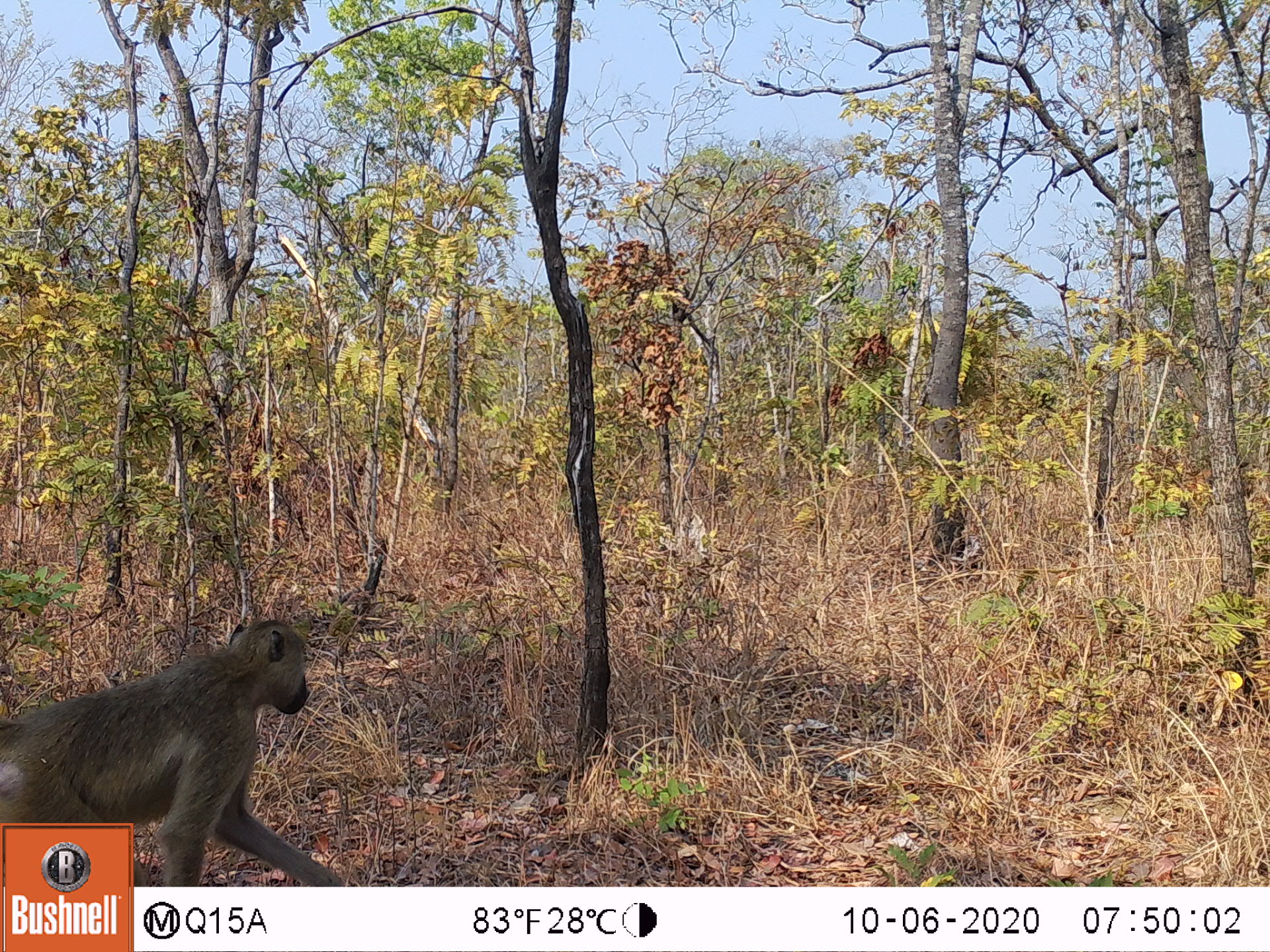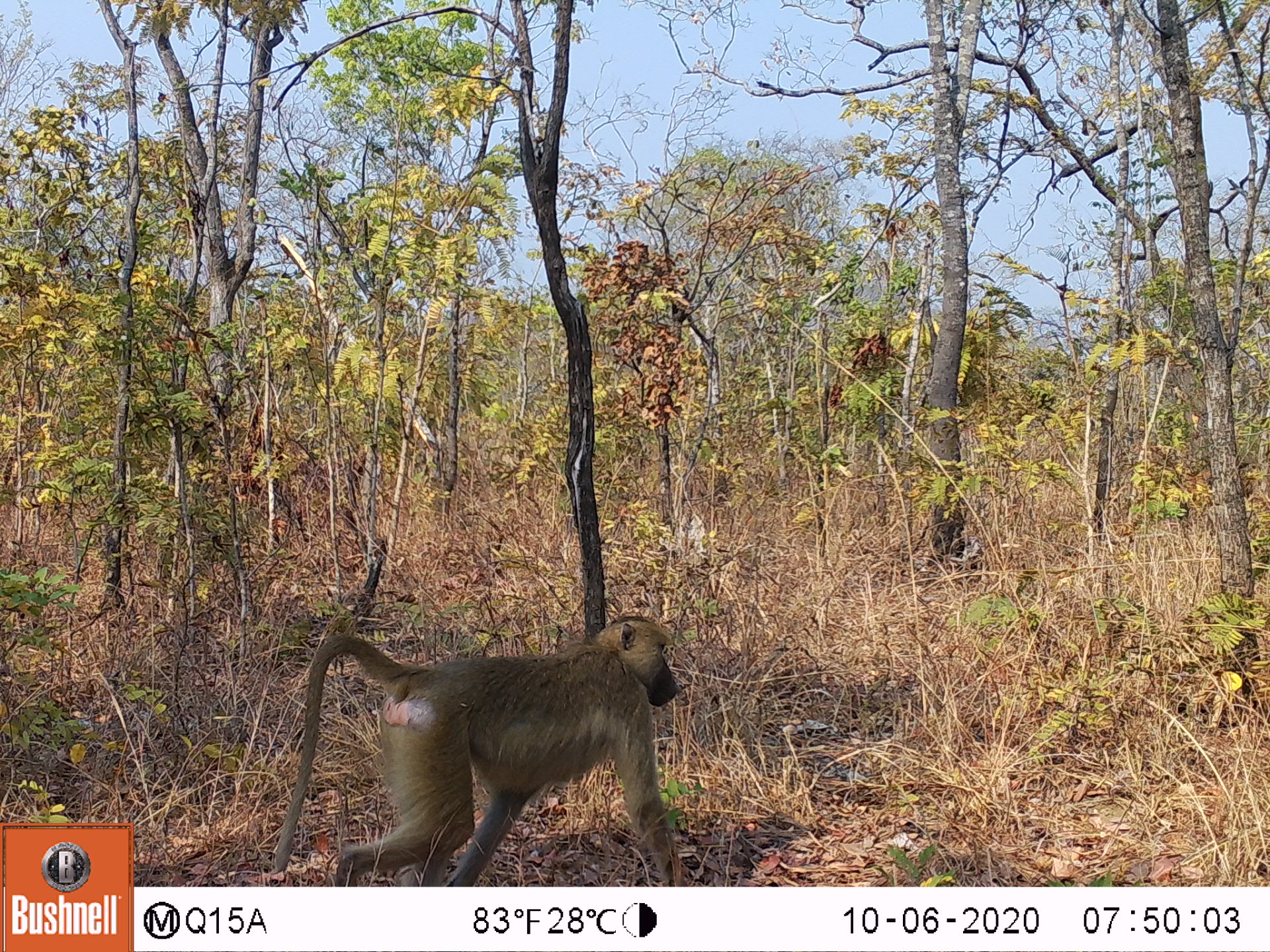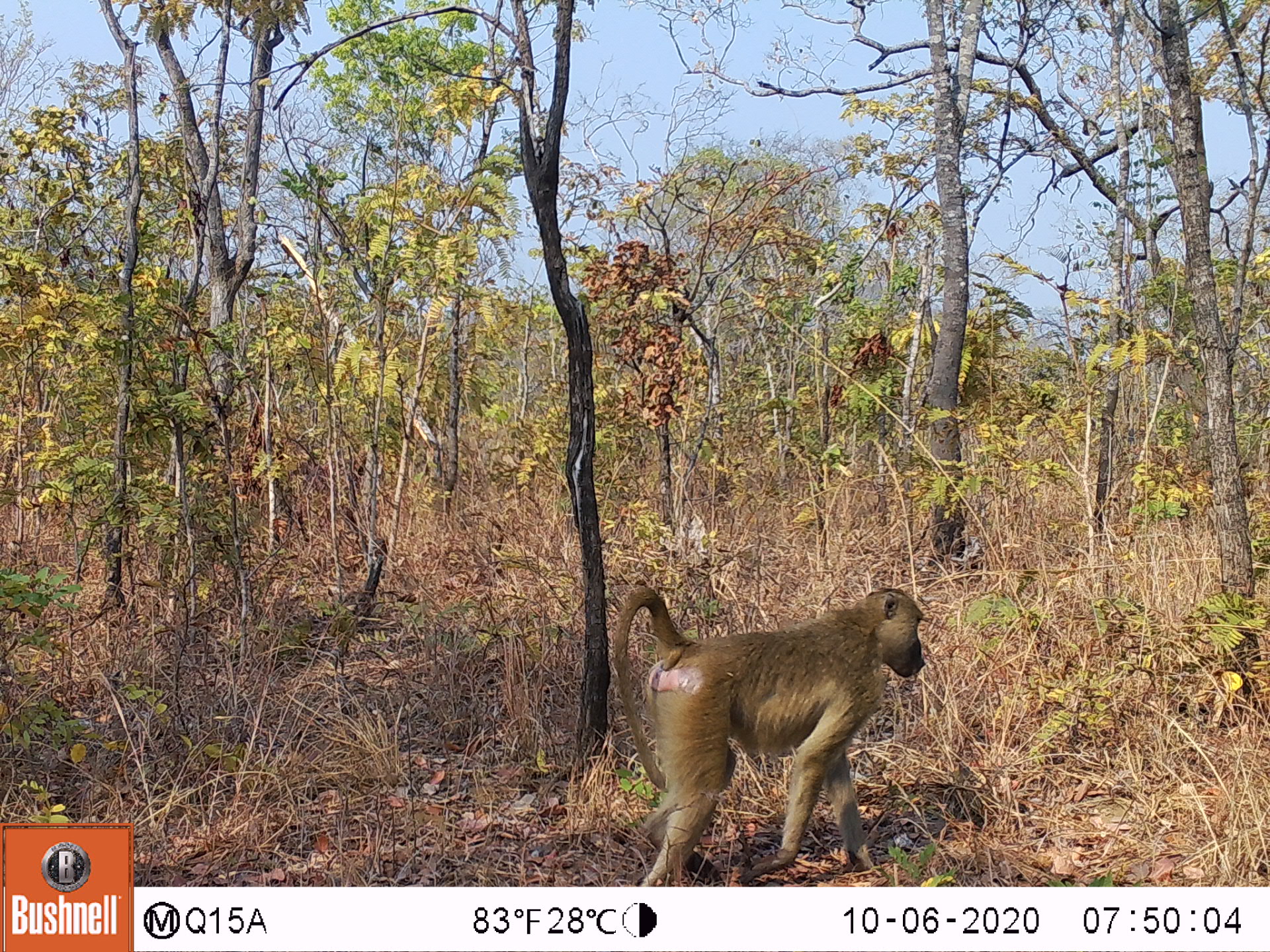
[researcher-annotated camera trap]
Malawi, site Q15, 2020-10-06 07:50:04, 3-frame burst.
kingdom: Animalia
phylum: Chordata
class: Mammalia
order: Primates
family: Cercopithecidae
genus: Papio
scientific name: Papio cynocephalus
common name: yellow baboon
Yellow baboon (Papio cynocephalus), count 1.